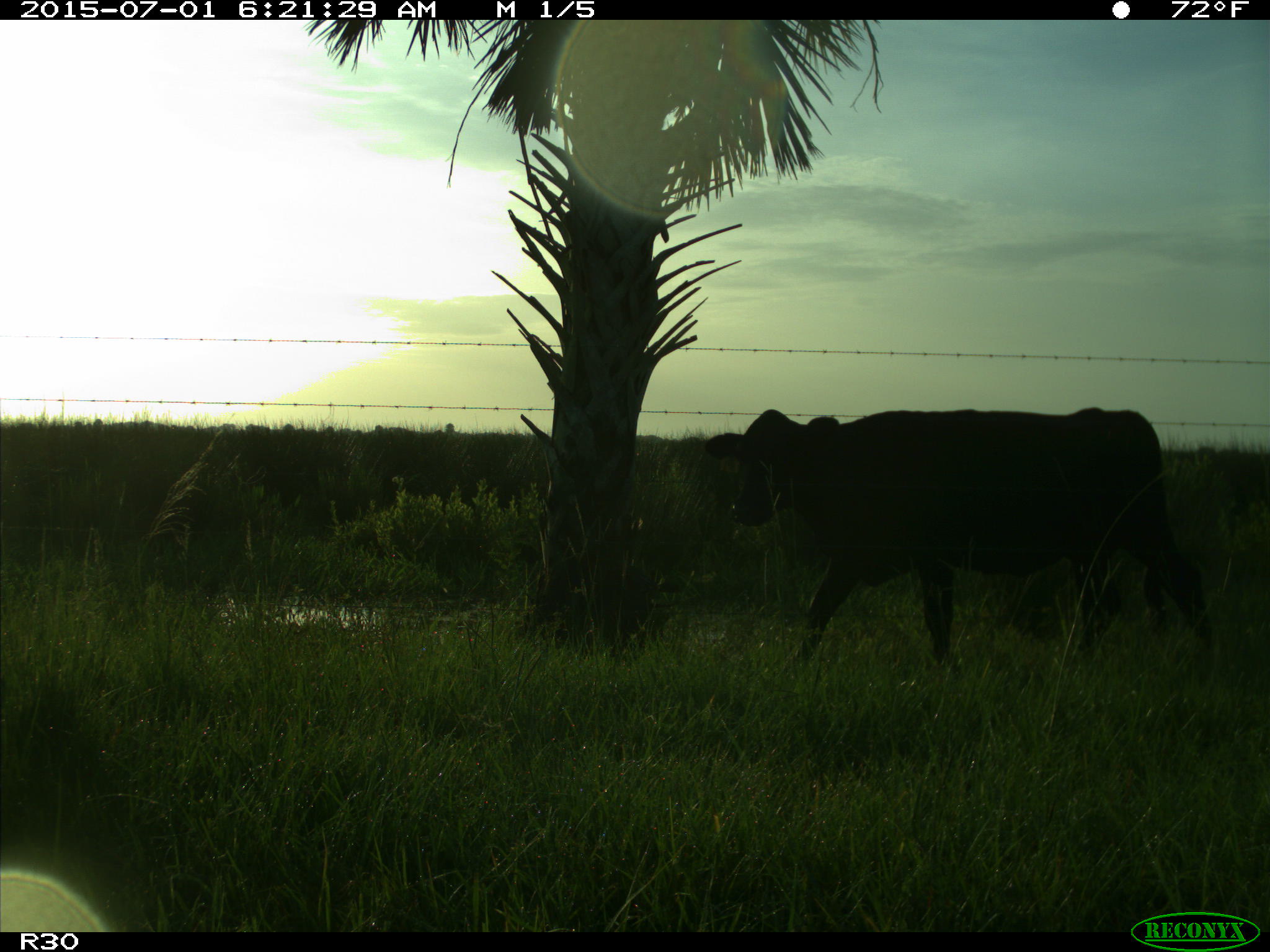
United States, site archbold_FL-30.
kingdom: Animalia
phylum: Chordata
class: Mammalia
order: Artiodactyla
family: Bovidae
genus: Bos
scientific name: Bos taurus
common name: domestic cow